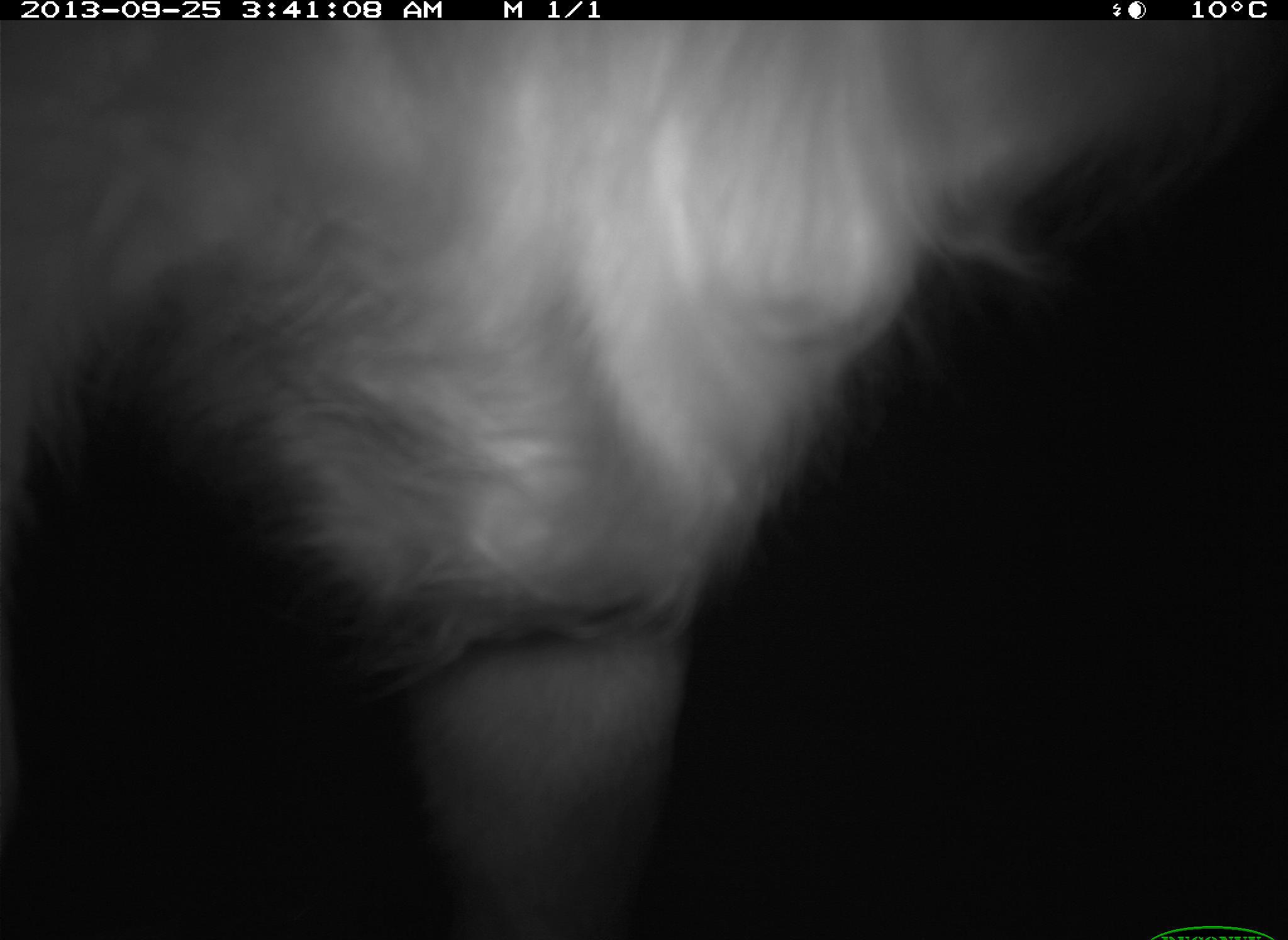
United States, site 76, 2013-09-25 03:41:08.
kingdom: Animalia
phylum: Chordata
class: Mammalia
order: Artiodactyla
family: Bovidae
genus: Bos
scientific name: Bos taurus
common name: cow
Cow (Bos taurus).